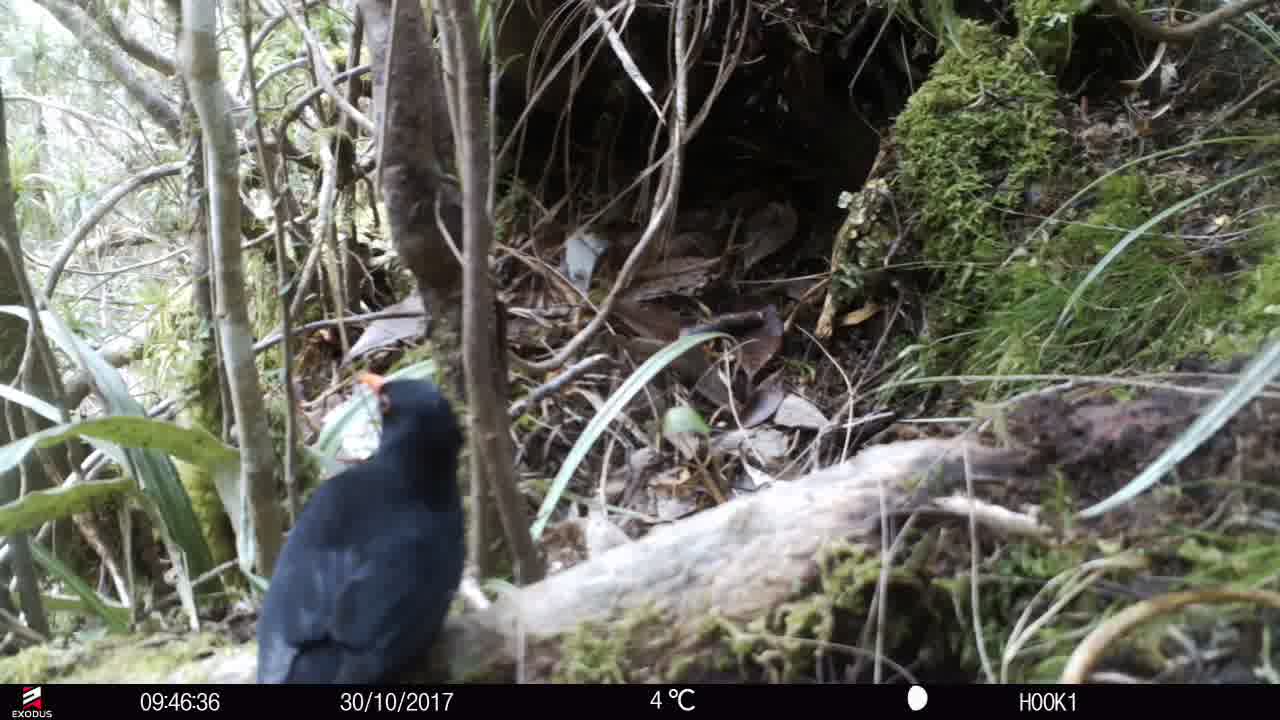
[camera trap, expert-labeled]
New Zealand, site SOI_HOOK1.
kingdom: Animalia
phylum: Chordata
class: Aves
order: Passeriformes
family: Turdidae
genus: Turdus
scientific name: Turdus merula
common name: eurasian blackbird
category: blackbird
Blackbird (eurasian blackbird) (Turdus merula).